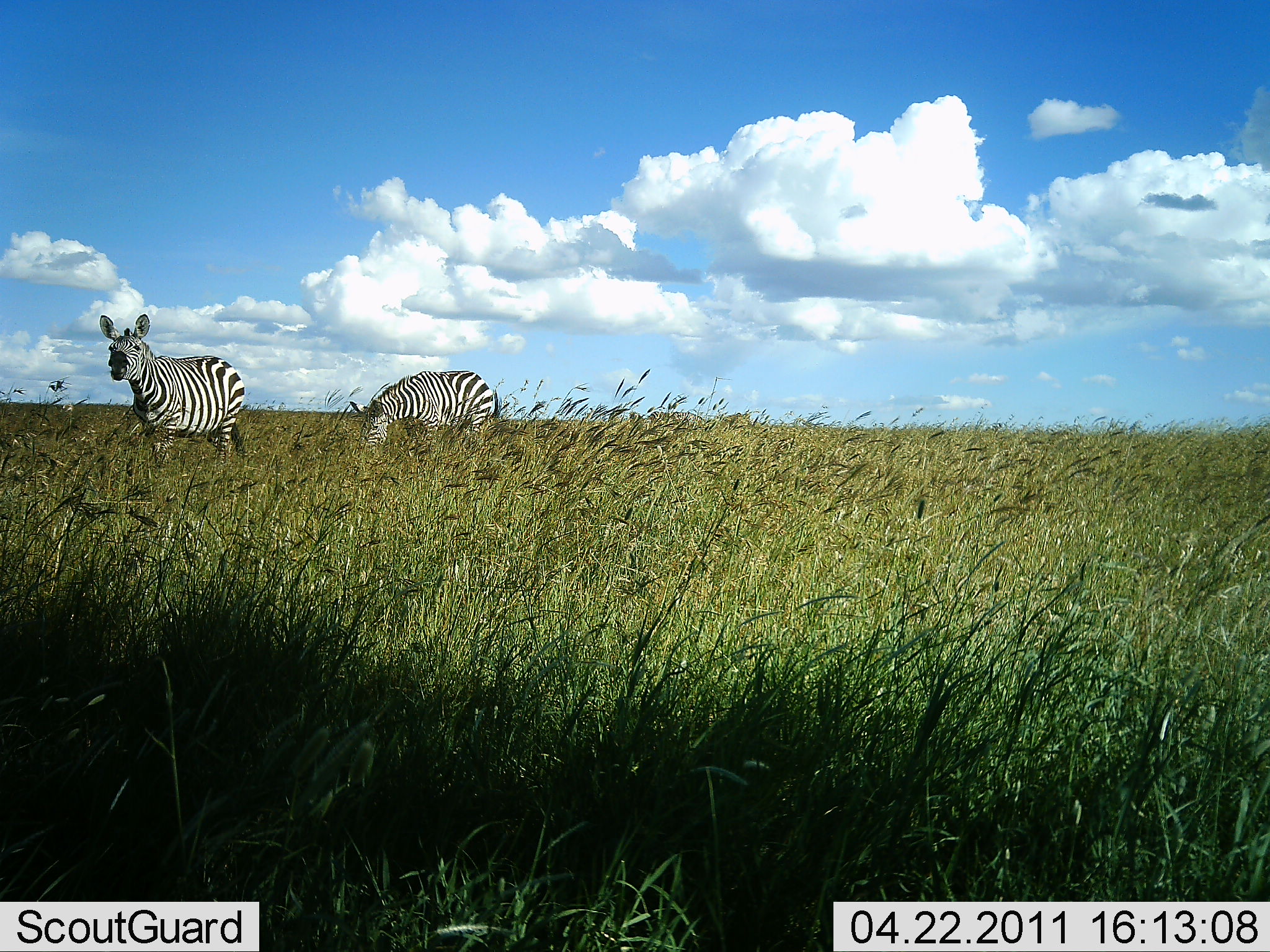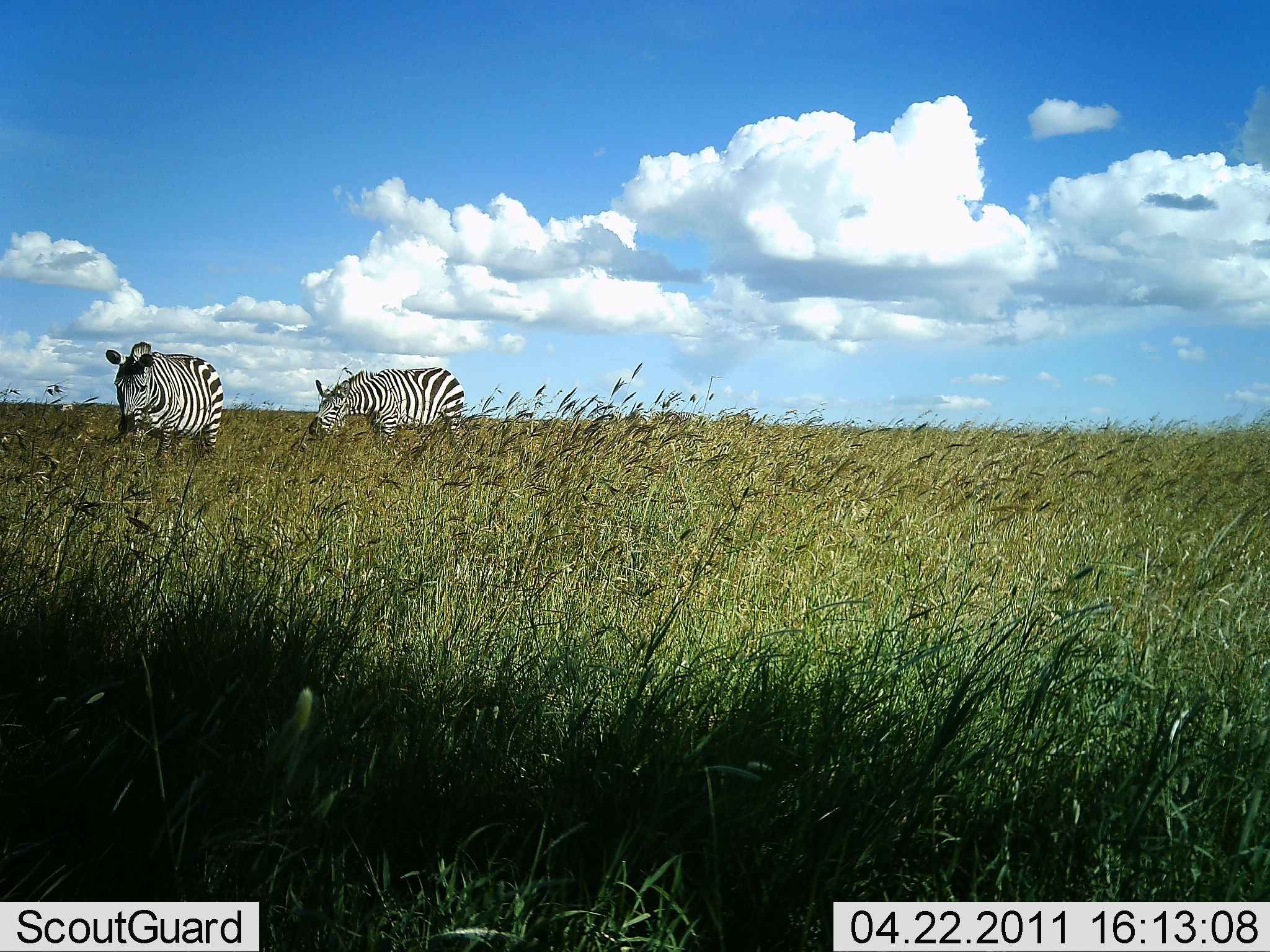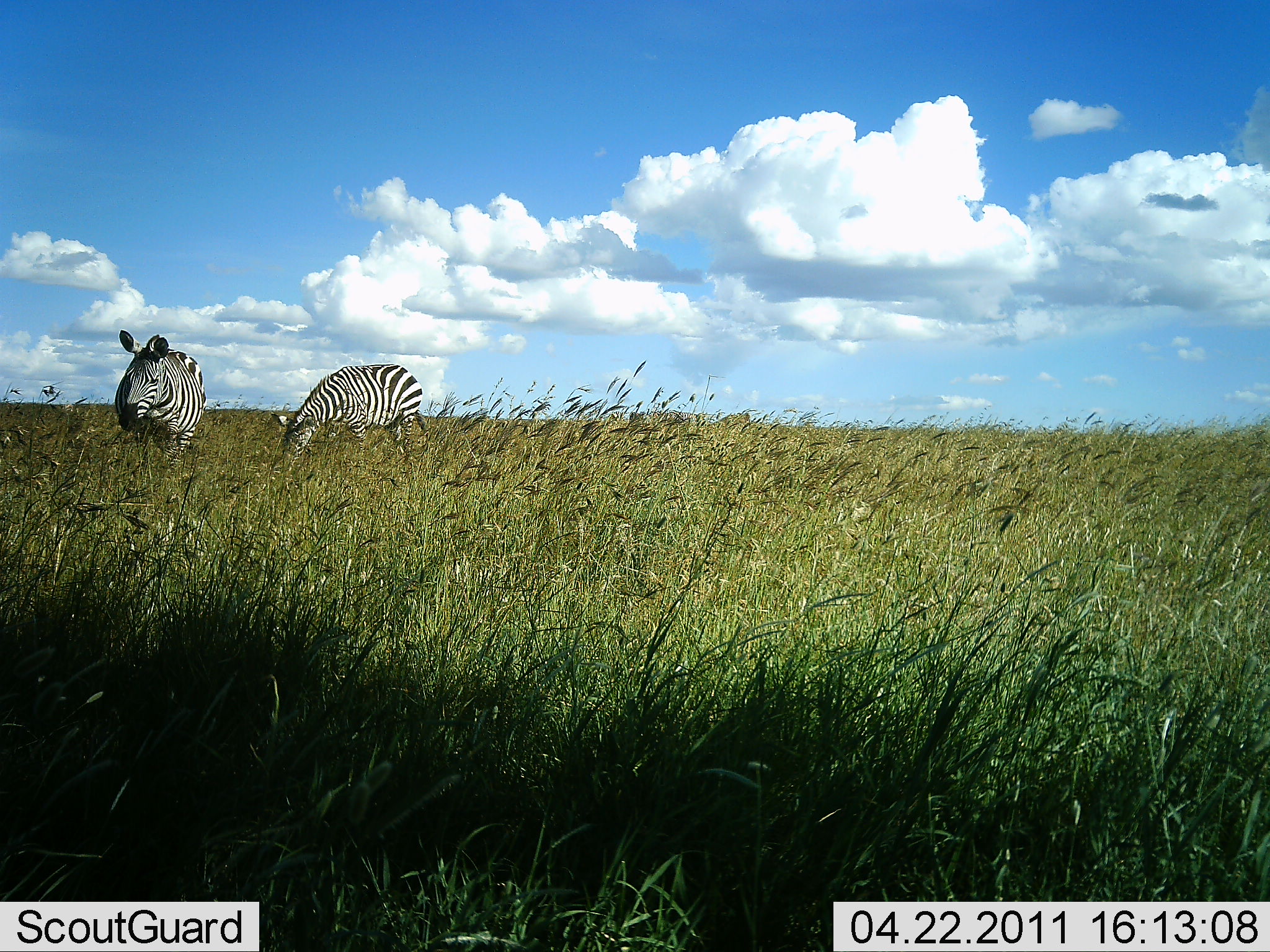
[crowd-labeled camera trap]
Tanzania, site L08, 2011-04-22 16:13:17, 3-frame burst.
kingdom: Animalia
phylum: Chordata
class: Mammalia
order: Perissodactyla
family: Equidae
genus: Equus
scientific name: Equus quagga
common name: plains zebra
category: zebra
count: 2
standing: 42%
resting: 0%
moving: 25%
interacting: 0%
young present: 0%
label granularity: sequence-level